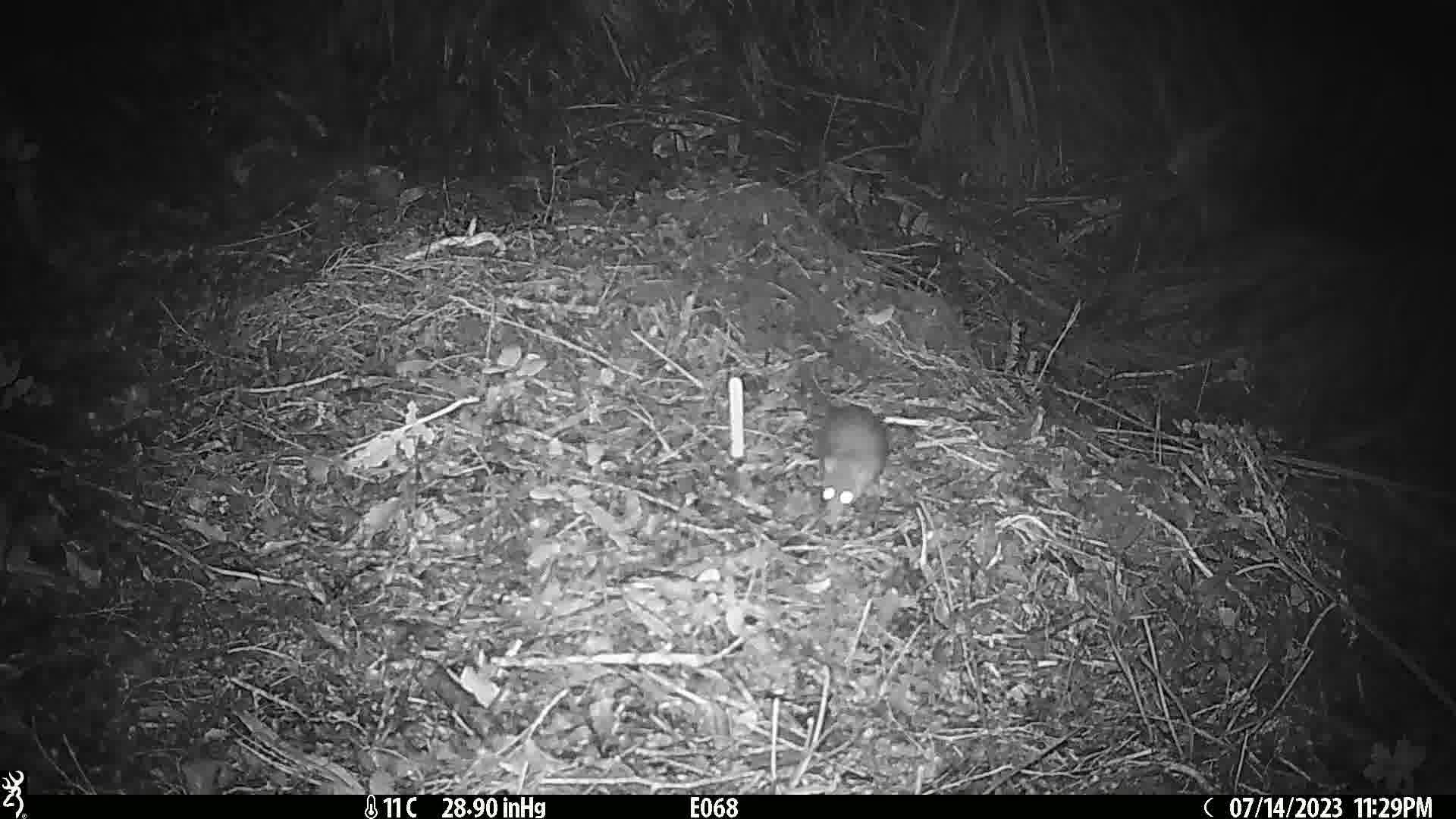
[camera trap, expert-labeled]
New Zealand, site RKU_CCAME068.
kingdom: Animalia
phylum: Chordata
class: Mammalia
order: Rodentia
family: Muridae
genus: Rattus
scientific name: Rattus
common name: rat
Rat (Rattus).